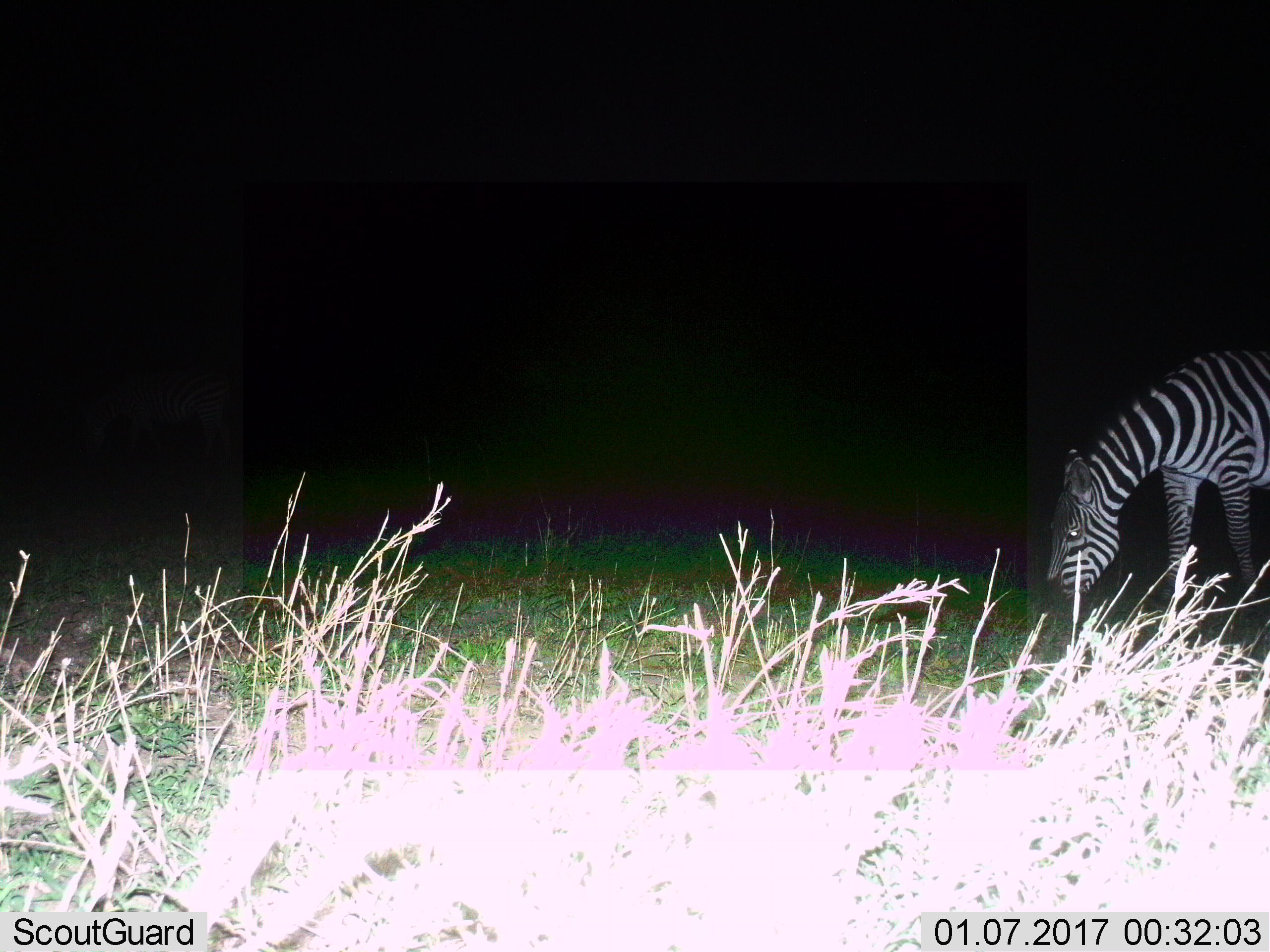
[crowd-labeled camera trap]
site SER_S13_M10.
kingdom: Animalia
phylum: Chordata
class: Mammalia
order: Perissodactyla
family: Equidae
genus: Equus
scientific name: Equus quagga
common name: plains zebra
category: zebraplains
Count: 1.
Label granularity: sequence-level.